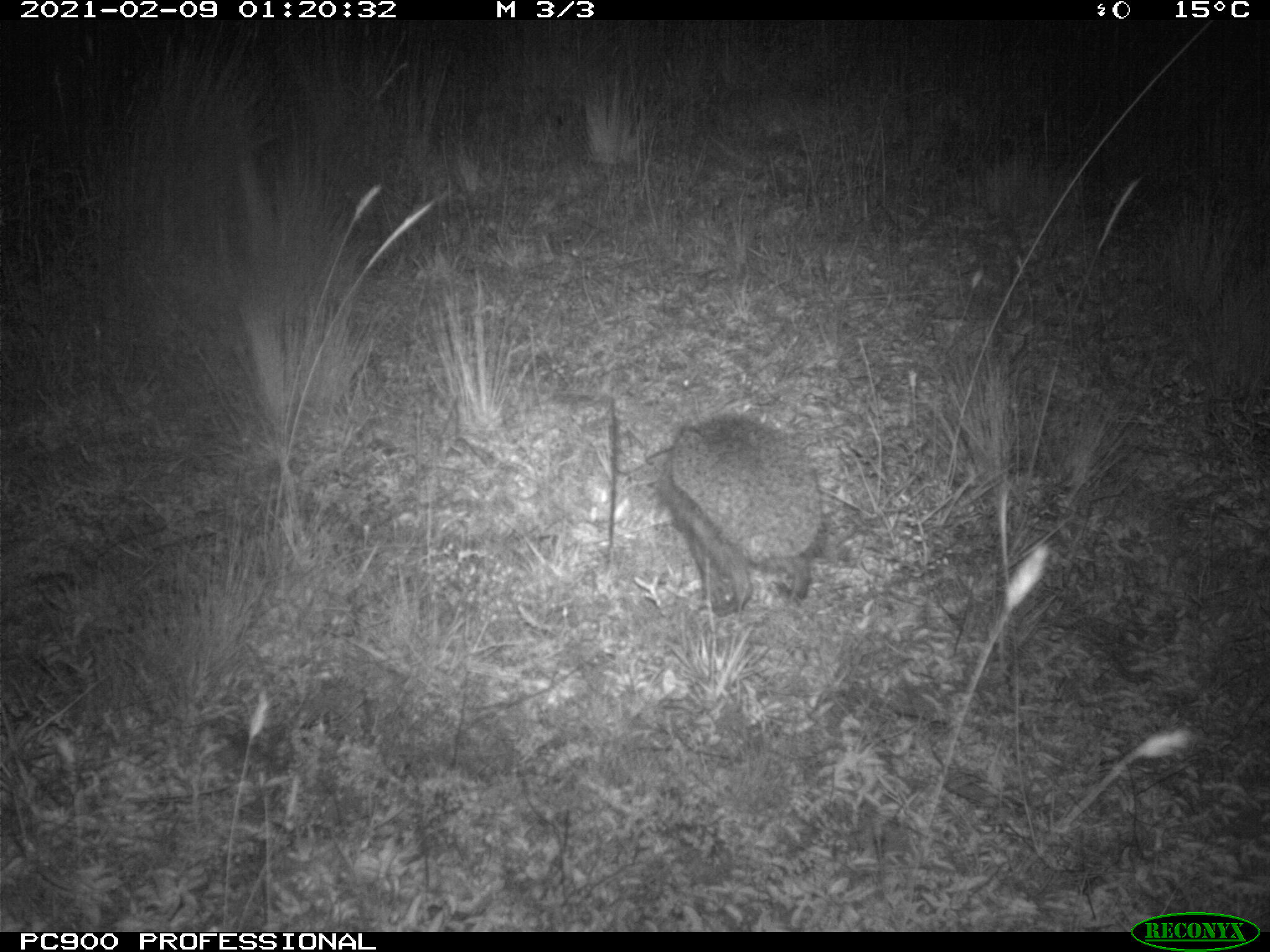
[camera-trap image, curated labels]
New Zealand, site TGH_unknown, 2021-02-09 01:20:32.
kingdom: Animalia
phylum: Chordata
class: Mammalia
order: Eulipotyphla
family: Erinaceidae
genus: Erinaceus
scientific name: Erinaceus europaeus europaeus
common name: european hedgehog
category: hedgehog